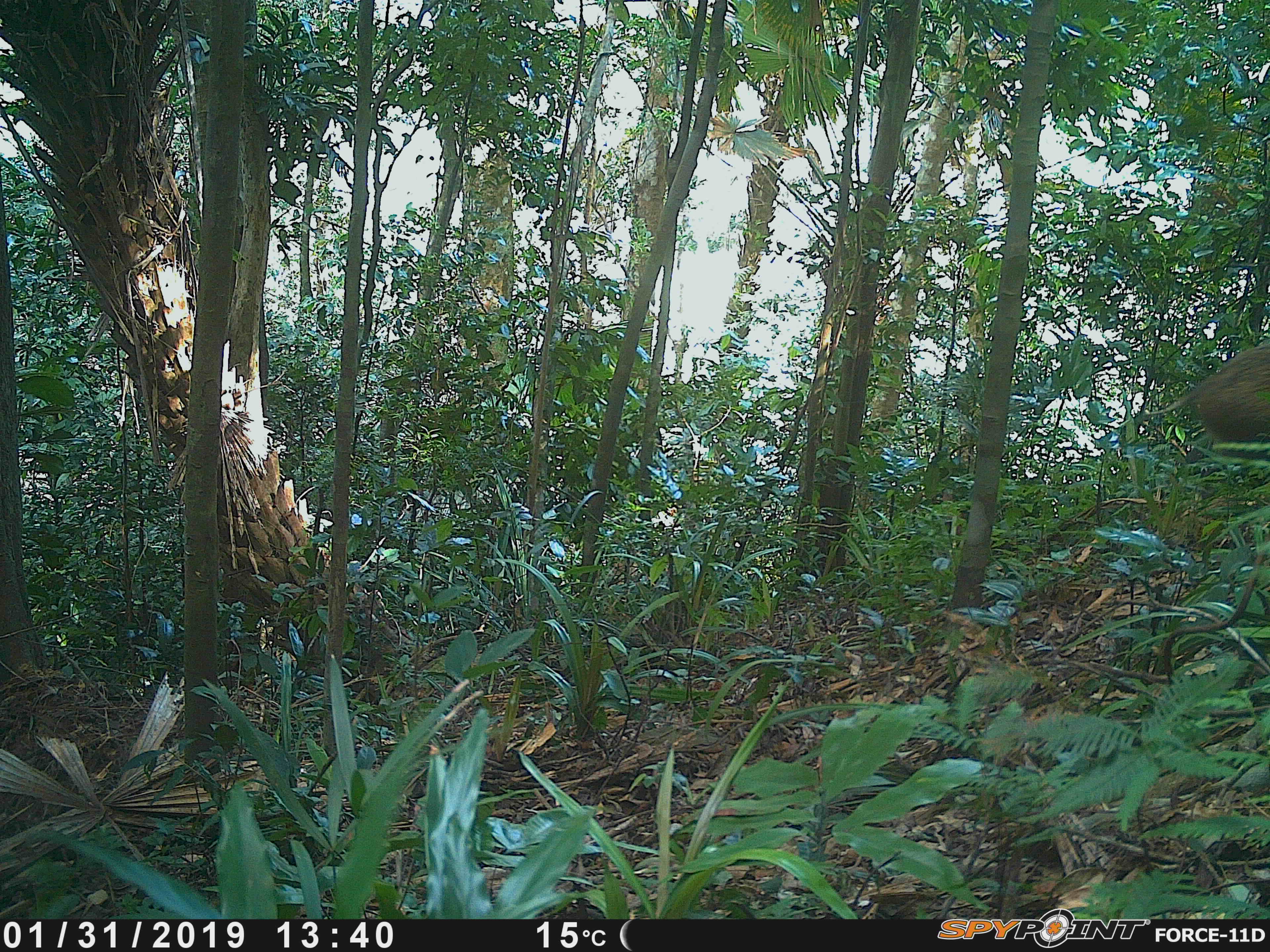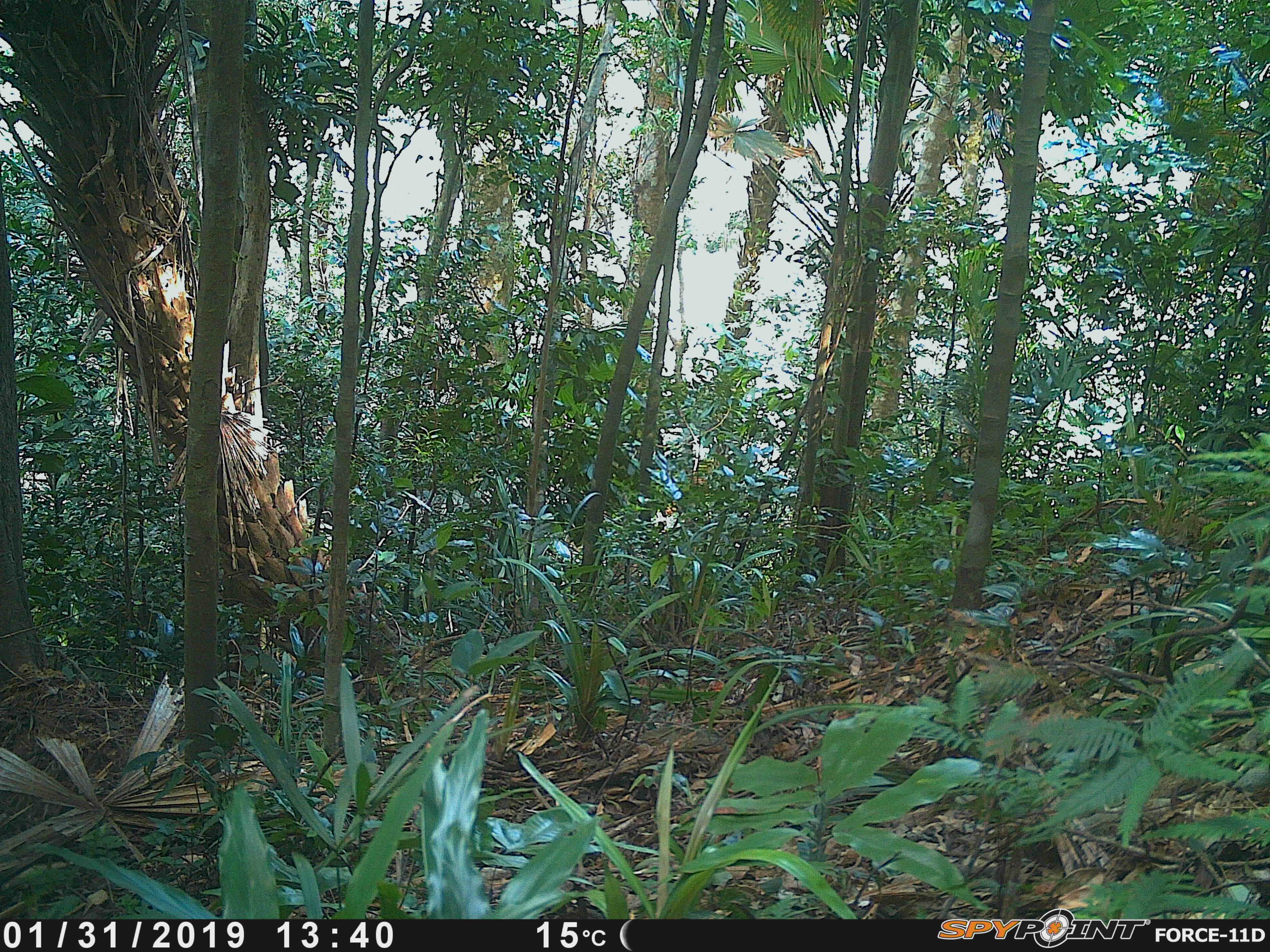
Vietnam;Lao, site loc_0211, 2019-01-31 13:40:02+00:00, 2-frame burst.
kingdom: Animalia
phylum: Chordata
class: Mammalia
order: Artiodactyla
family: Suidae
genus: Sus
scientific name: Sus scrofa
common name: eurasian wild pig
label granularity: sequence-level